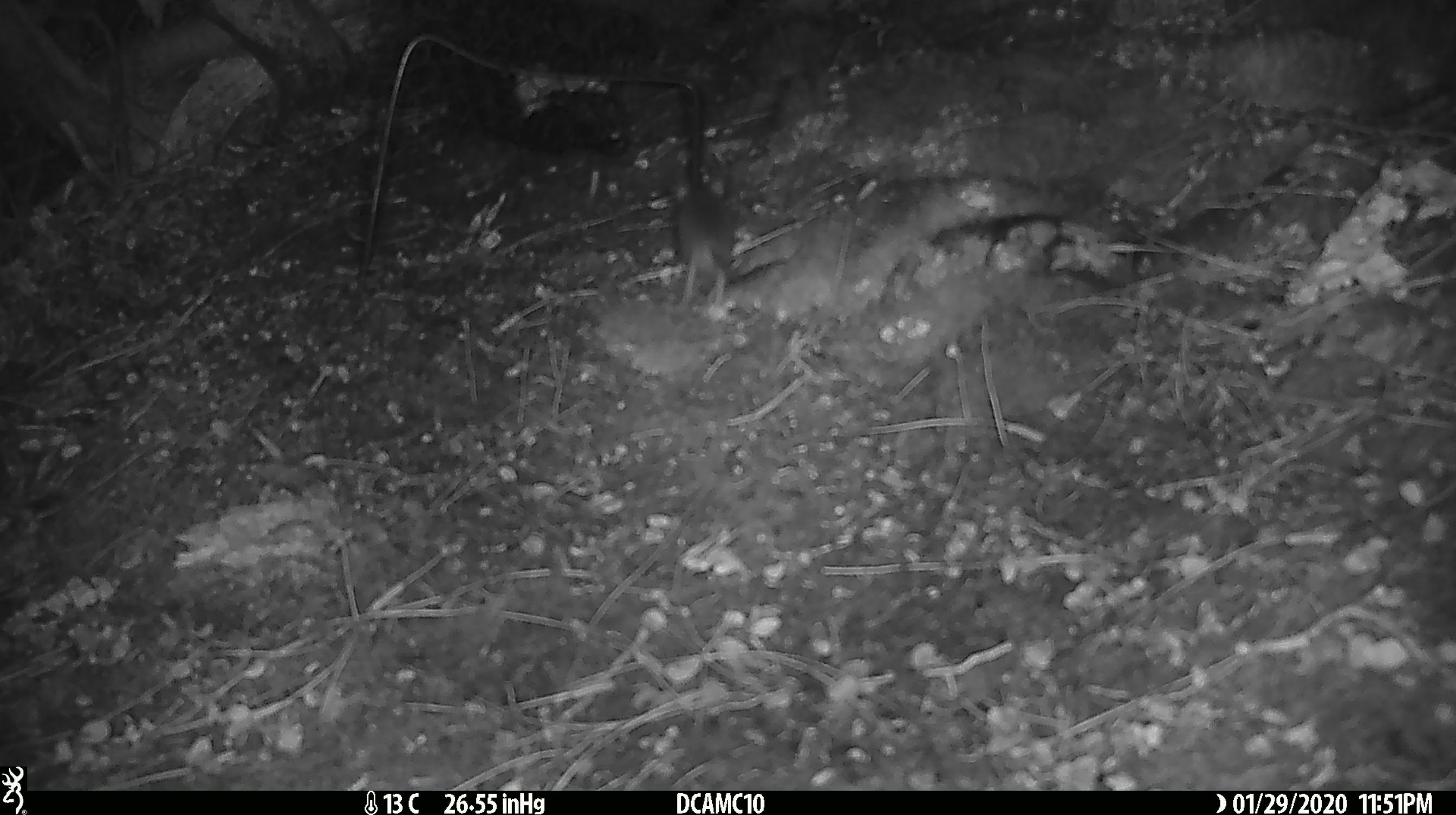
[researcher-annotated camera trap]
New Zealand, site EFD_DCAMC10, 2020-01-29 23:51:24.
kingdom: Animalia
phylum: Chordata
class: Mammalia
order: Rodentia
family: Muridae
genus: Mus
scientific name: Mus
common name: mouse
Mouse (Mus).